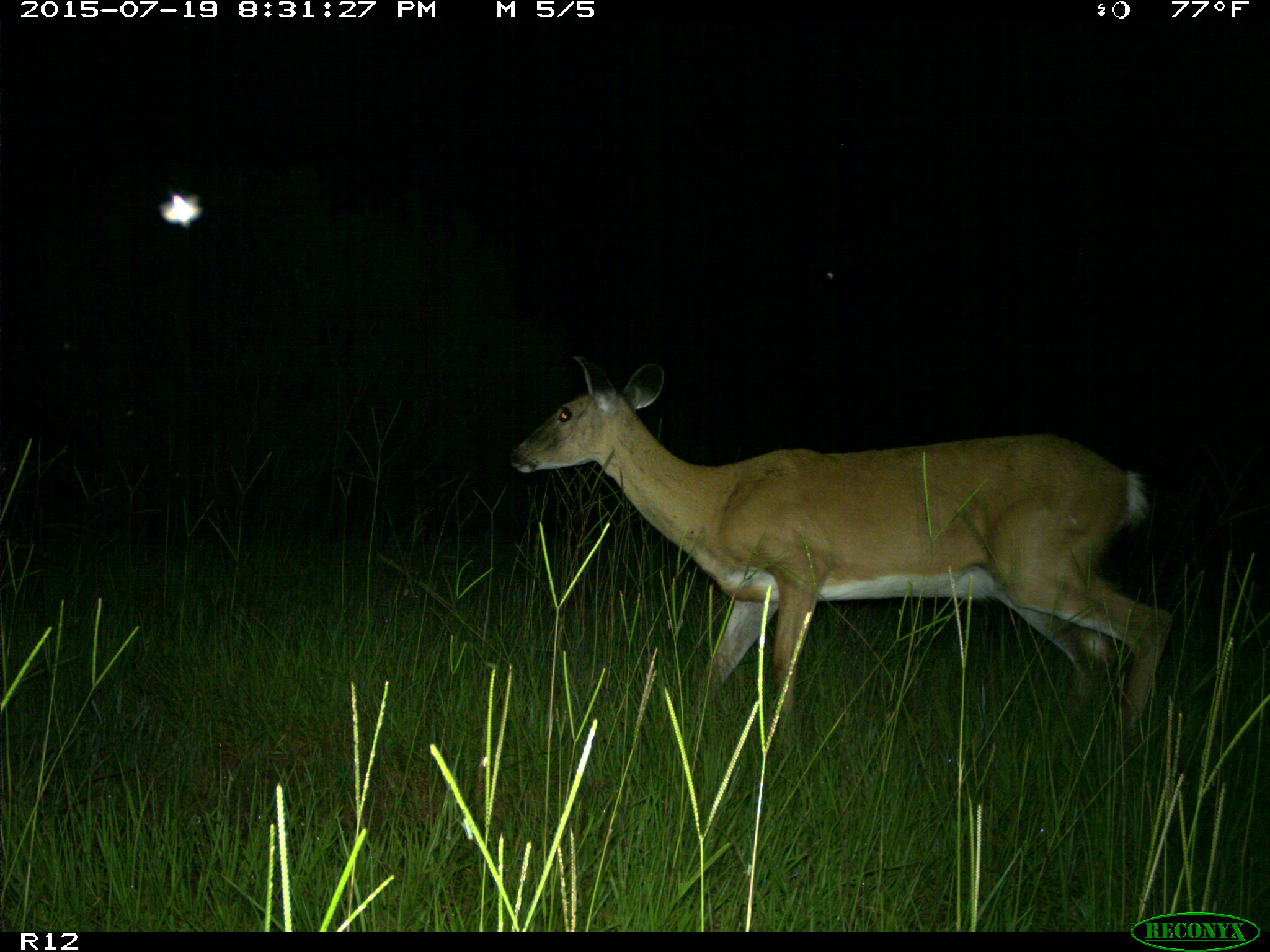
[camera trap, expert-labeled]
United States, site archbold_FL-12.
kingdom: Animalia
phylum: Chordata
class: Mammalia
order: Artiodactyla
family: Cervidae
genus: Odocoileus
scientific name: Odocoileus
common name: deer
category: unidentified deer